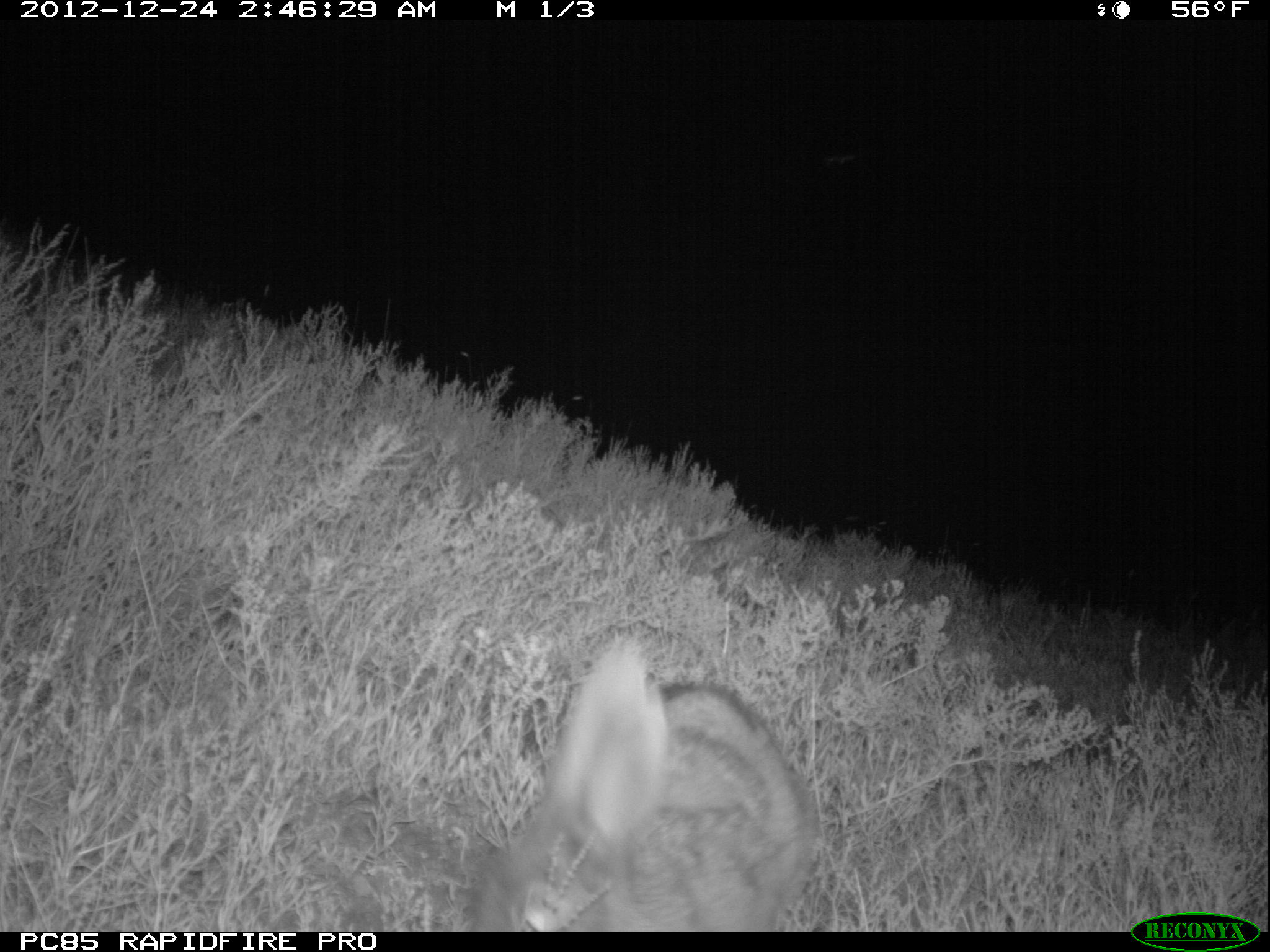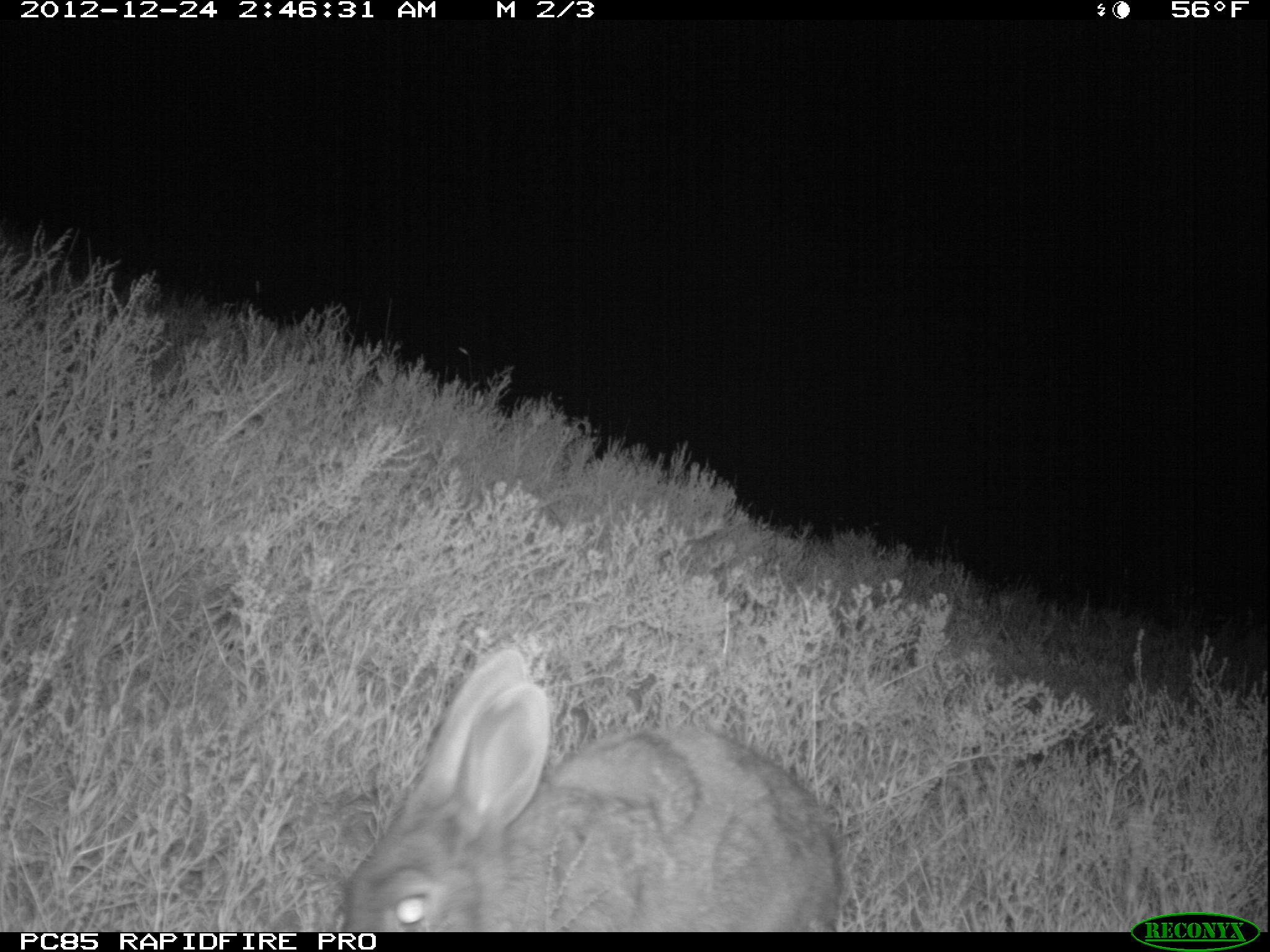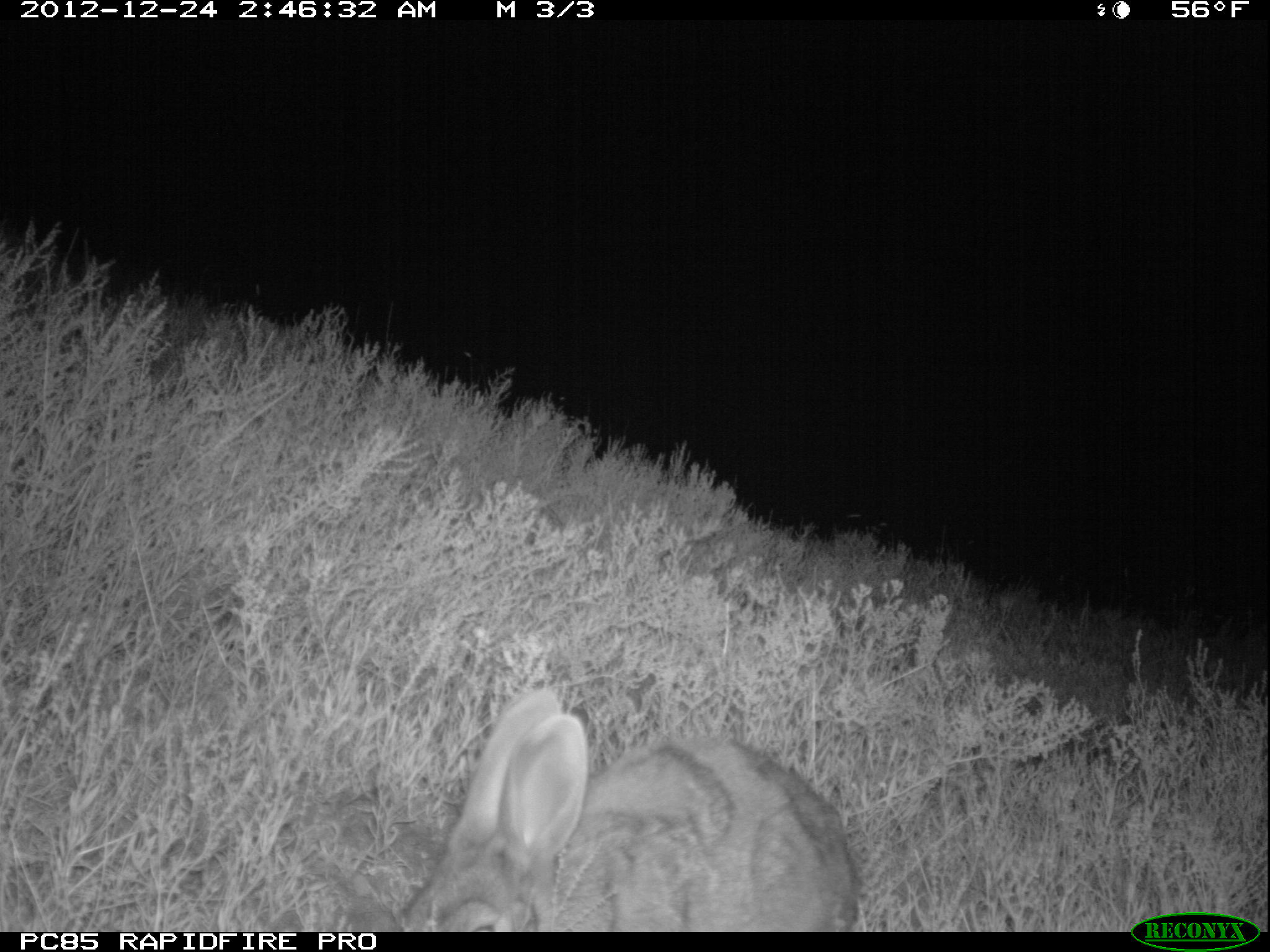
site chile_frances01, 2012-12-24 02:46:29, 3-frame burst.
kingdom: Animalia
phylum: Chordata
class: Mammalia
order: Lagomorpha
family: Leporidae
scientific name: Leporidae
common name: rabbits and hares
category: rabbit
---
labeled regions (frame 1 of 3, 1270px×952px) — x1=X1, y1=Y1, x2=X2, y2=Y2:
rabbit: x1=463, y1=637, x2=815, y2=932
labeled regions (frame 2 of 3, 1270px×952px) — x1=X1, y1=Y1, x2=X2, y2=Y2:
rabbit: x1=329, y1=644, x2=848, y2=930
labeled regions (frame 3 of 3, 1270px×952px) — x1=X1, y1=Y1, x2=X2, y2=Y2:
rabbit: x1=387, y1=685, x2=859, y2=931